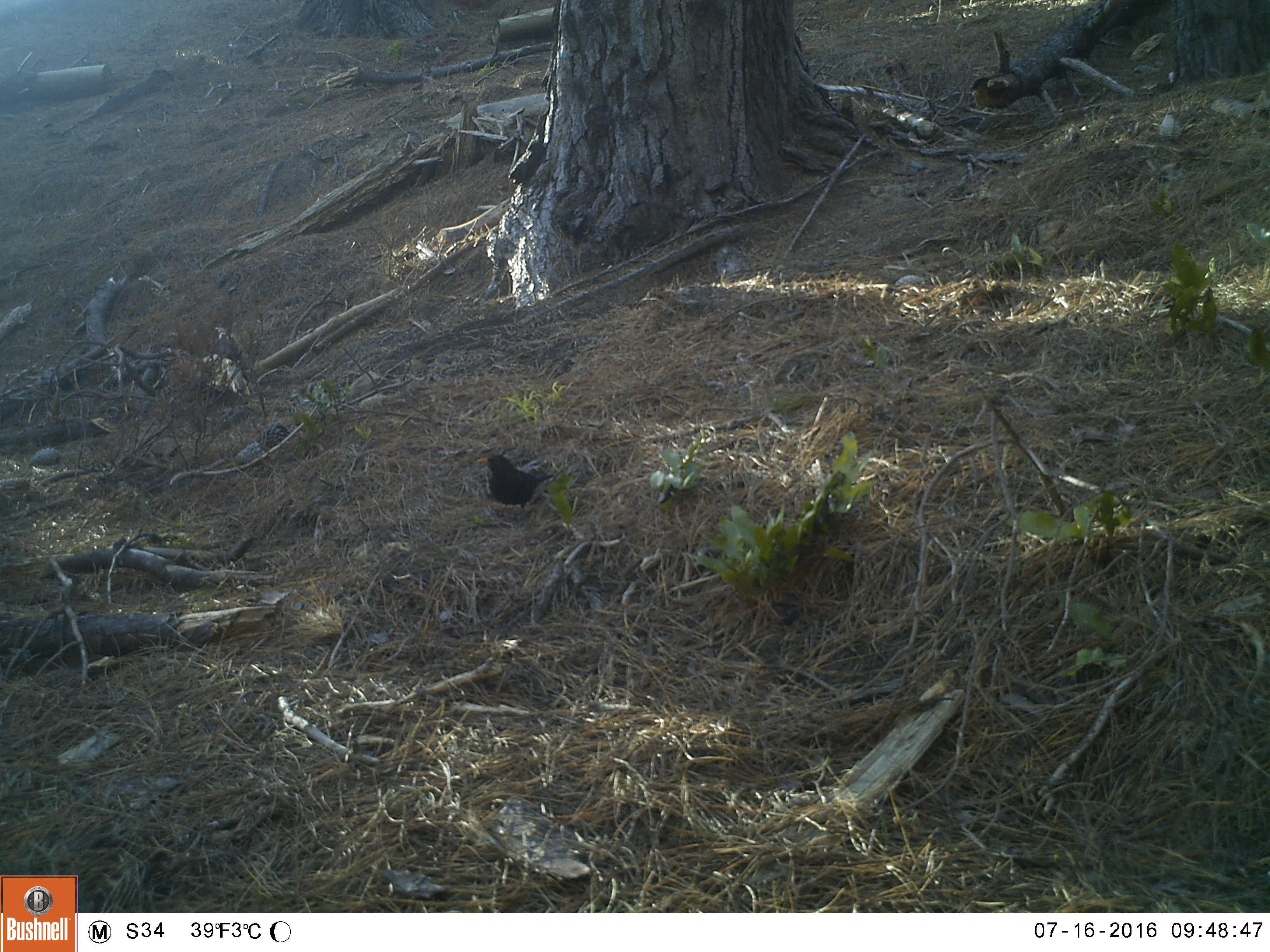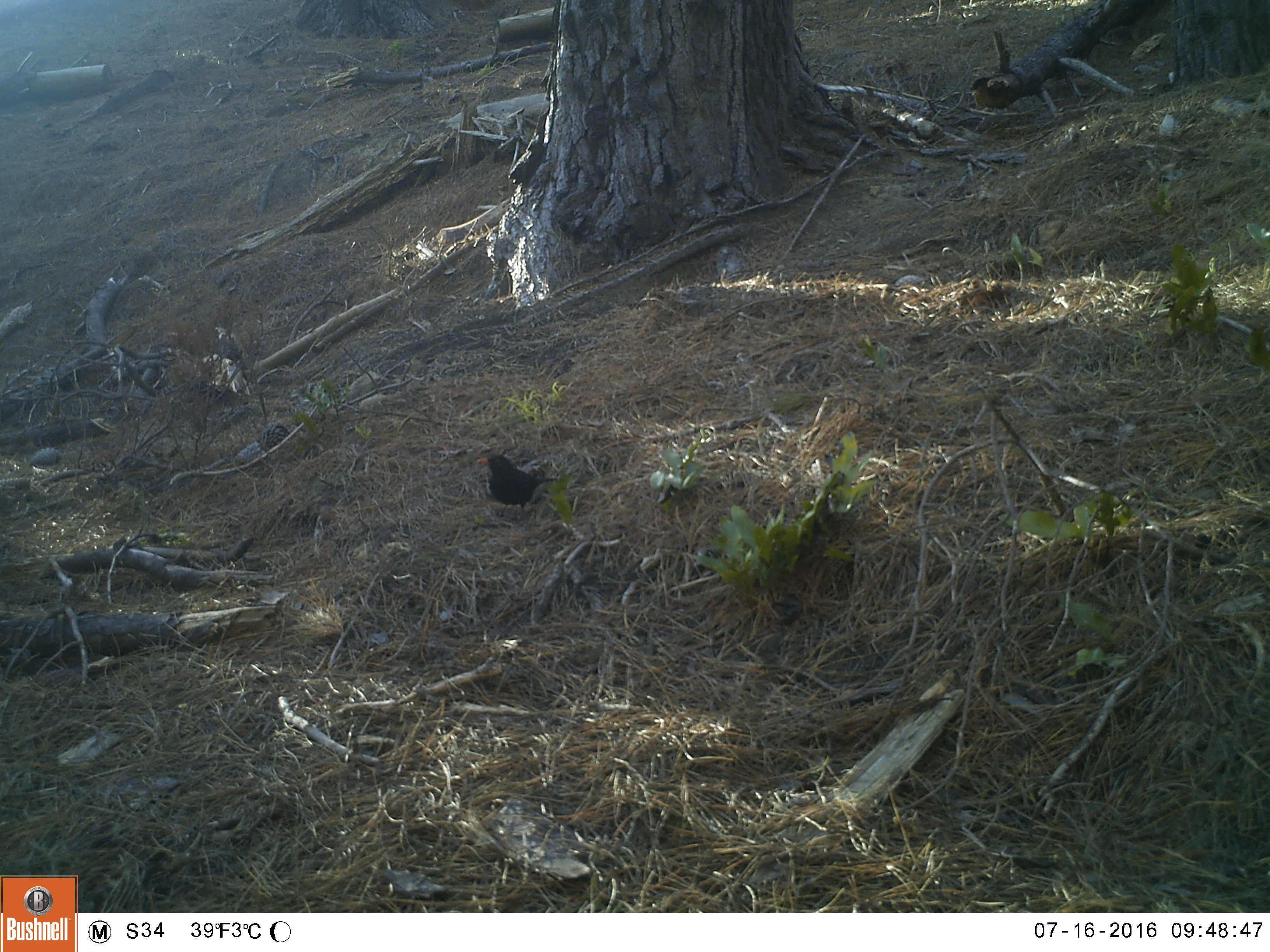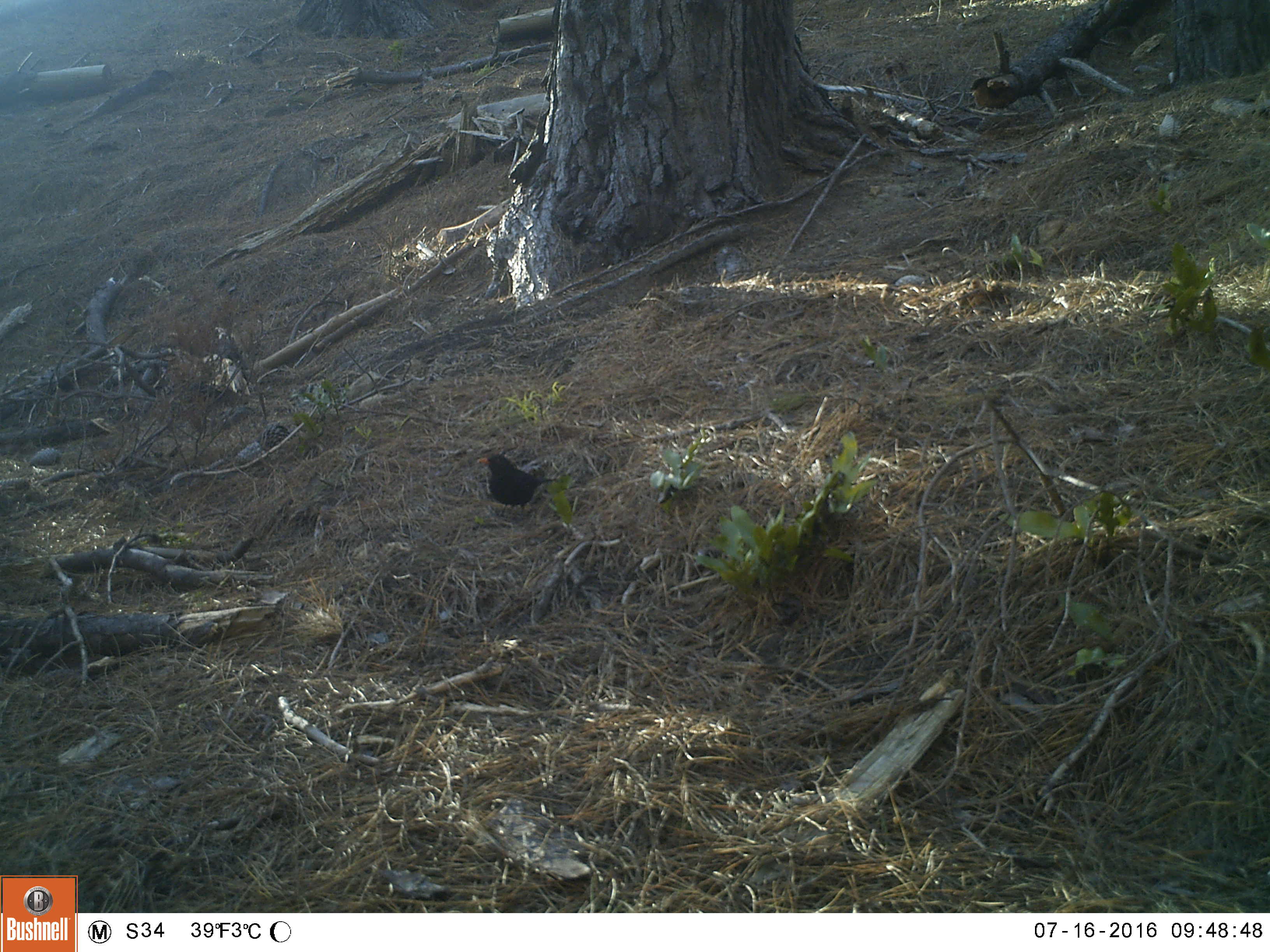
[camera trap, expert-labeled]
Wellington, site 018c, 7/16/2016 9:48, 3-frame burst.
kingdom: Animalia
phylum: Chordata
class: Aves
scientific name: Aves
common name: bird